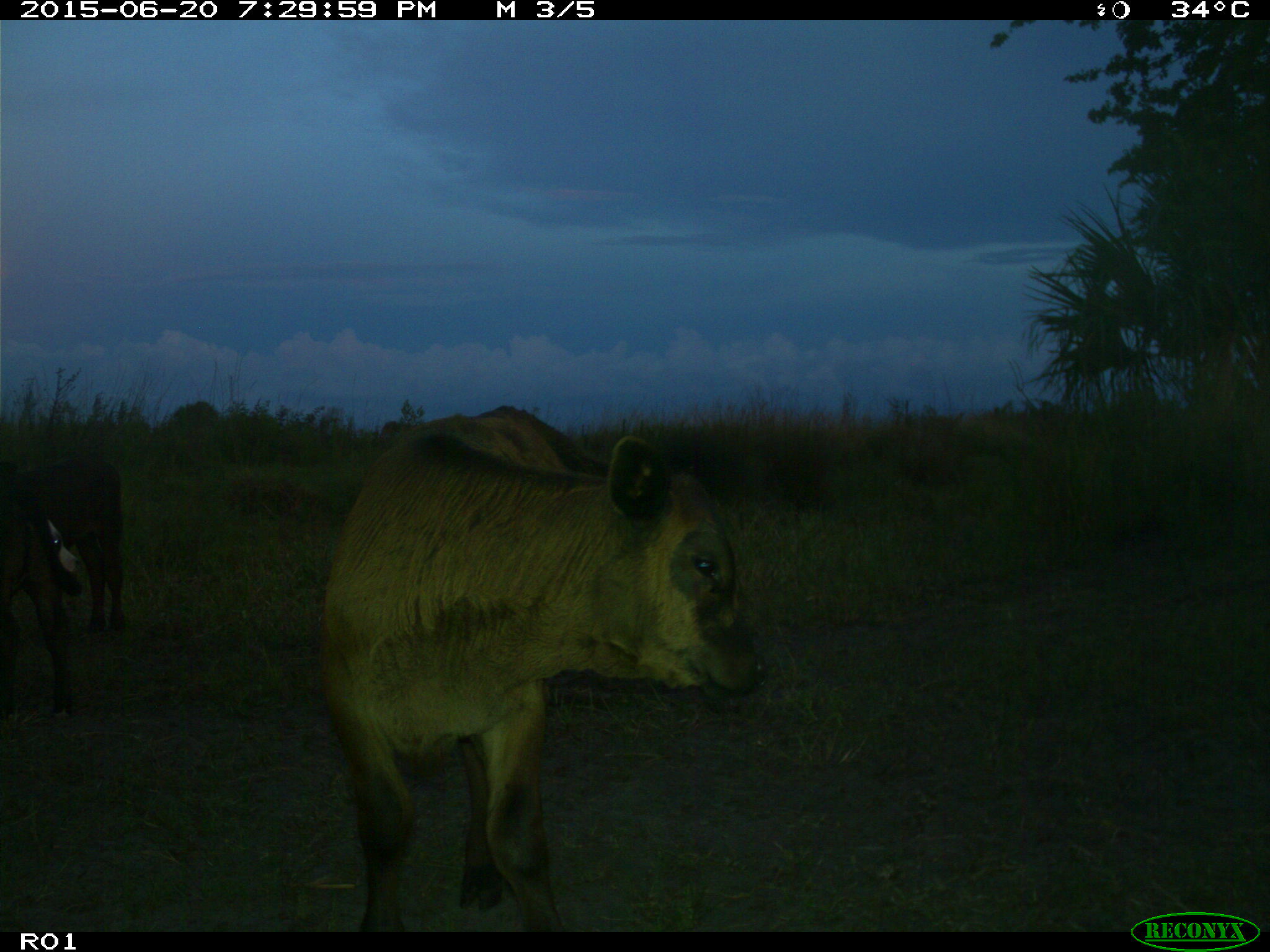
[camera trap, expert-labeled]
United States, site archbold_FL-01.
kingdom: Animalia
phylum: Chordata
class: Mammalia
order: Artiodactyla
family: Bovidae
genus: Bos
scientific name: Bos taurus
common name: domestic cow